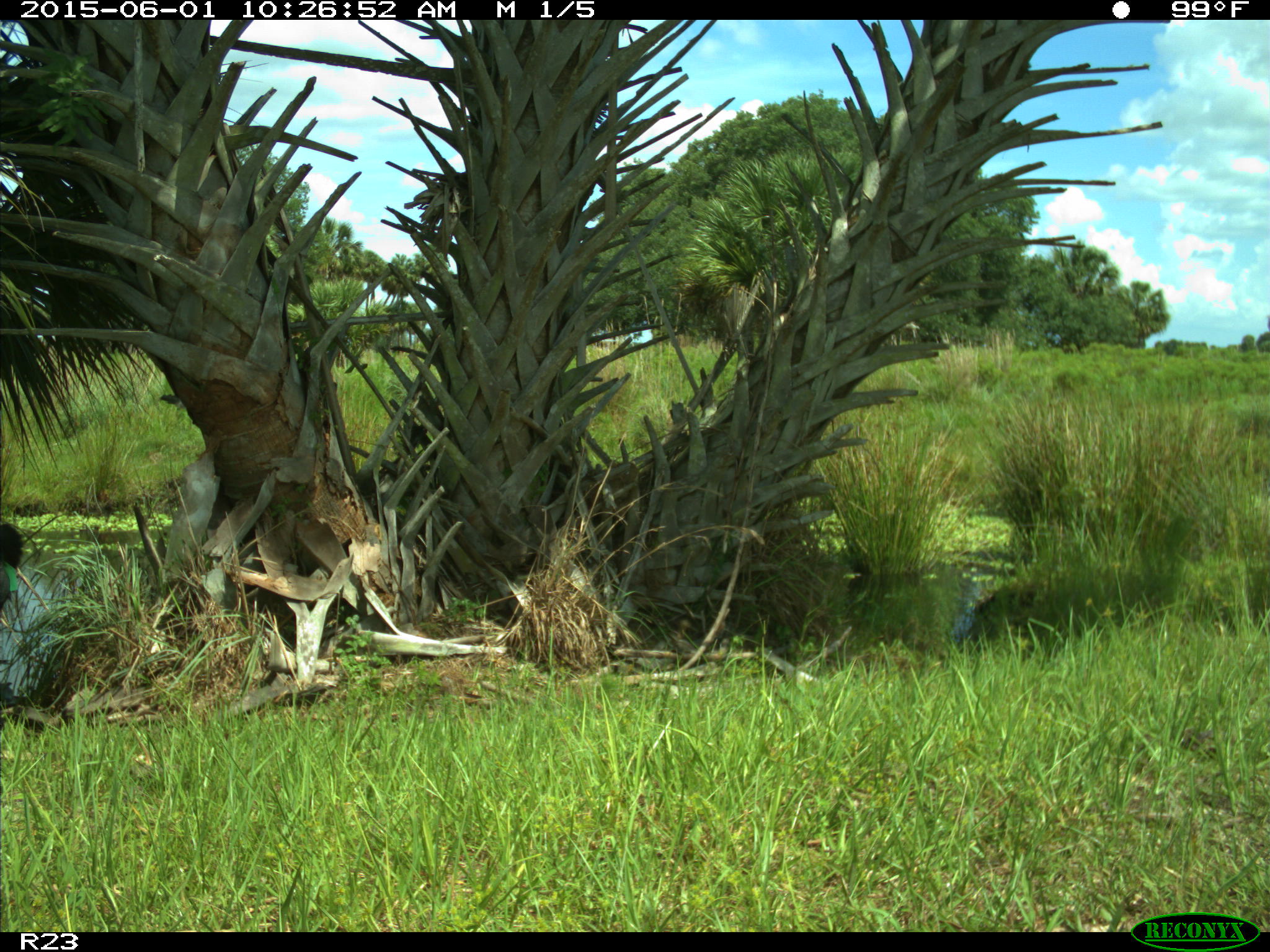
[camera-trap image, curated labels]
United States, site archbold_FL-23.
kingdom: Animalia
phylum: Chordata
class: Mammalia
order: Artiodactyla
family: Bovidae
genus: Bos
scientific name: Bos taurus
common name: domestic cow